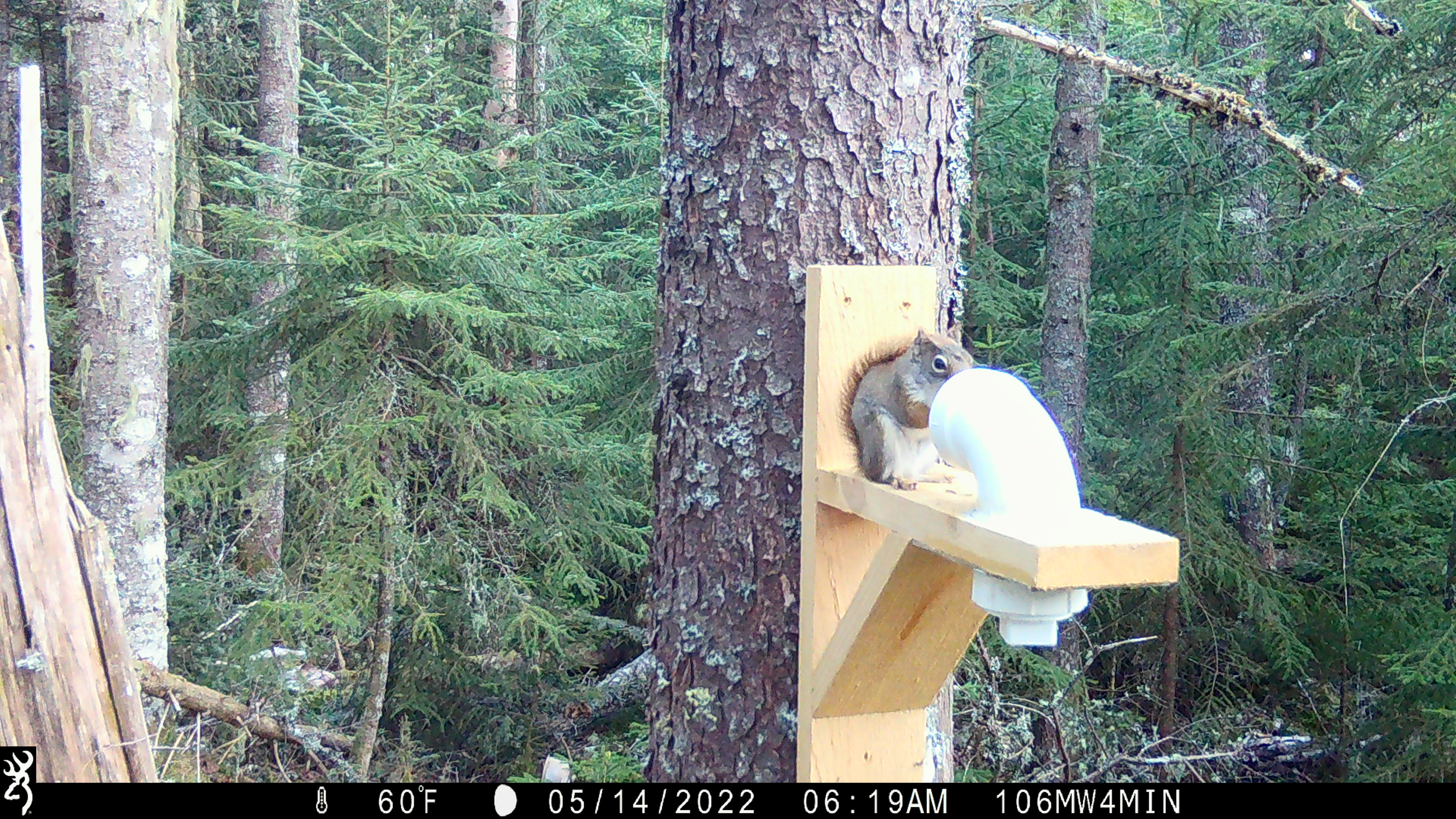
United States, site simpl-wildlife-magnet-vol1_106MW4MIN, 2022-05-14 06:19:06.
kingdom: Animalia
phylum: Chordata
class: Mammalia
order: Rodentia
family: Sciuridae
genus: Tamiasciurus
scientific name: Tamiasciurus hudsonicus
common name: red squirrel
Red squirrel (Tamiasciurus hudsonicus).